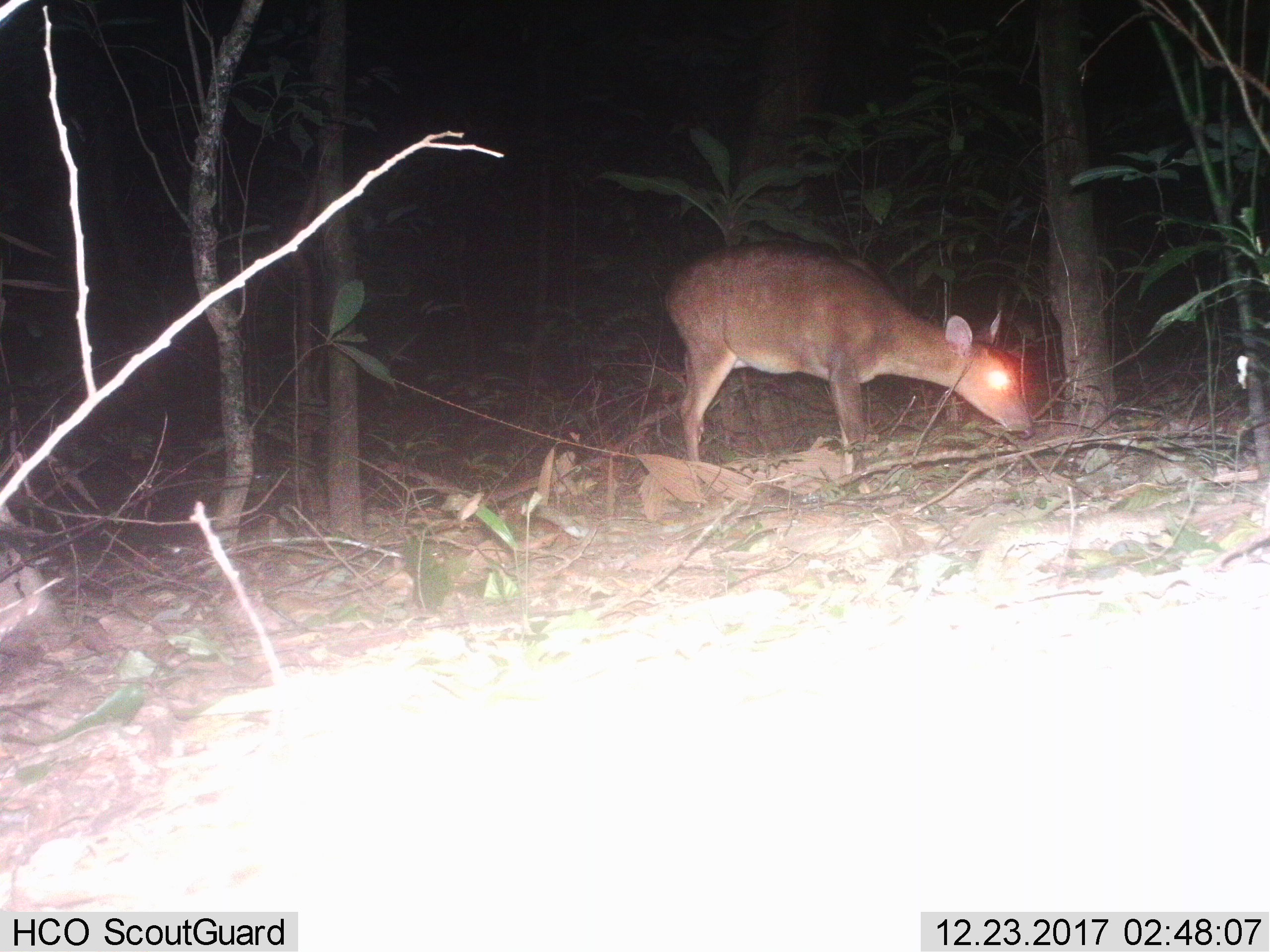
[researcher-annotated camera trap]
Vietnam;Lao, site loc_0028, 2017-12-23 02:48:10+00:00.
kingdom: Animalia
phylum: Chordata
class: Mammalia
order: Artiodactyla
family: Cervidae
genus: Muntiacus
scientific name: Muntiacus vuquangensis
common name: large-antlered muntjac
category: large antlered muntjac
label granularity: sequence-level